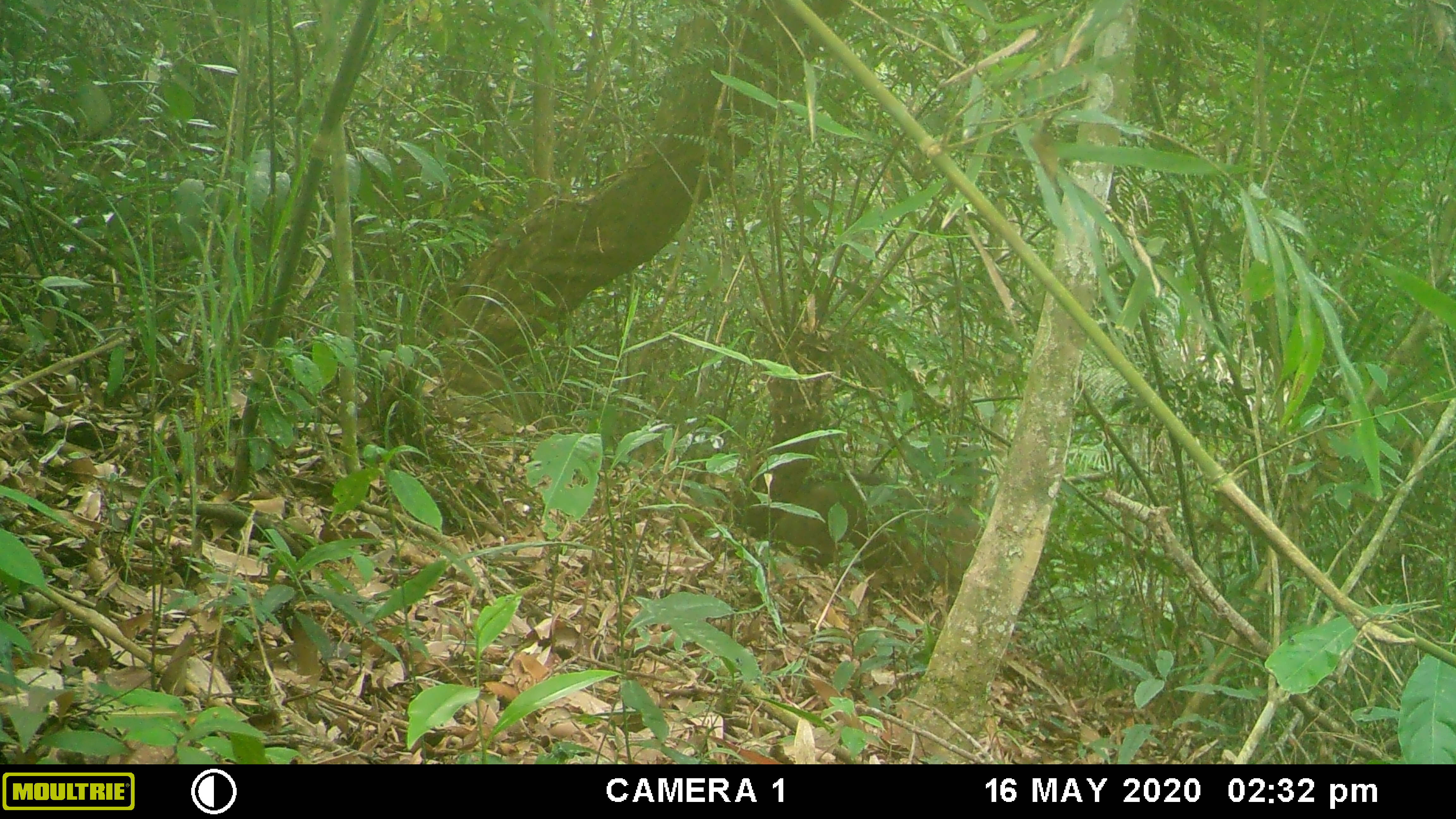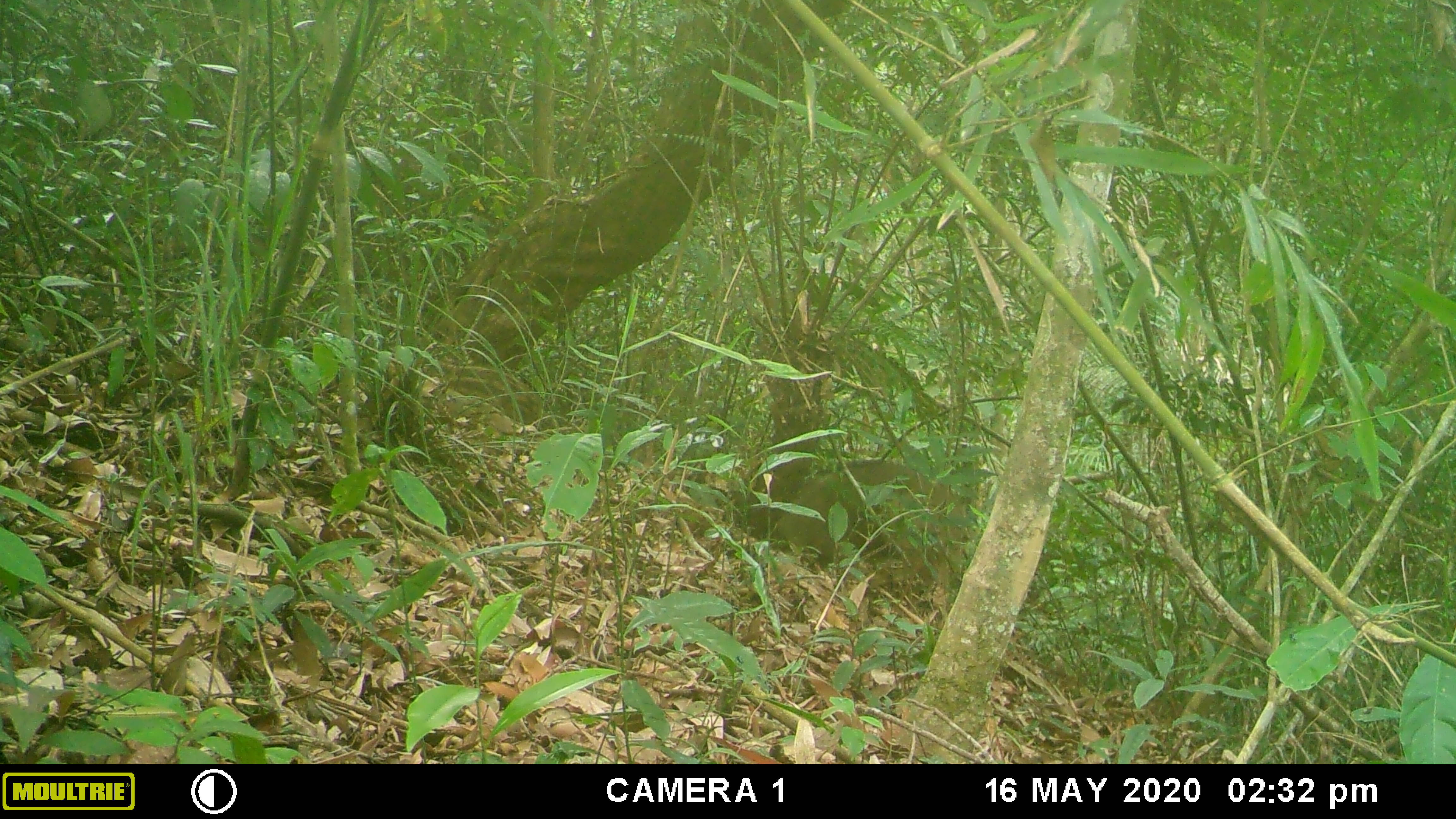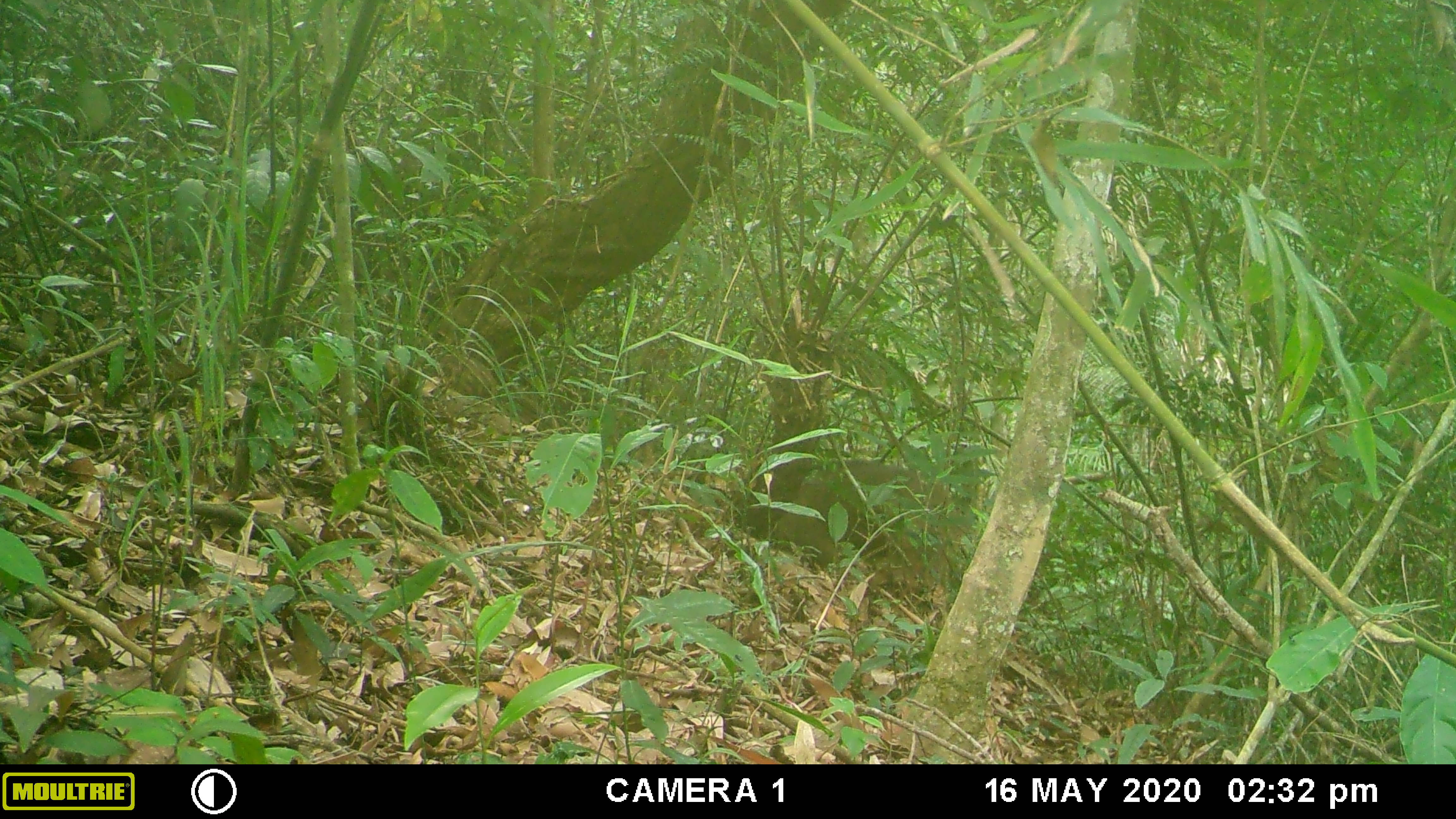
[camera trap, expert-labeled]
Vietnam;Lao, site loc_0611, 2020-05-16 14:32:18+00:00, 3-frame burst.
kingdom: Animalia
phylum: Chordata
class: Mammalia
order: Artiodactyla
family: Suidae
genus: Sus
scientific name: Sus scrofa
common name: eurasian wild pig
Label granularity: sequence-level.